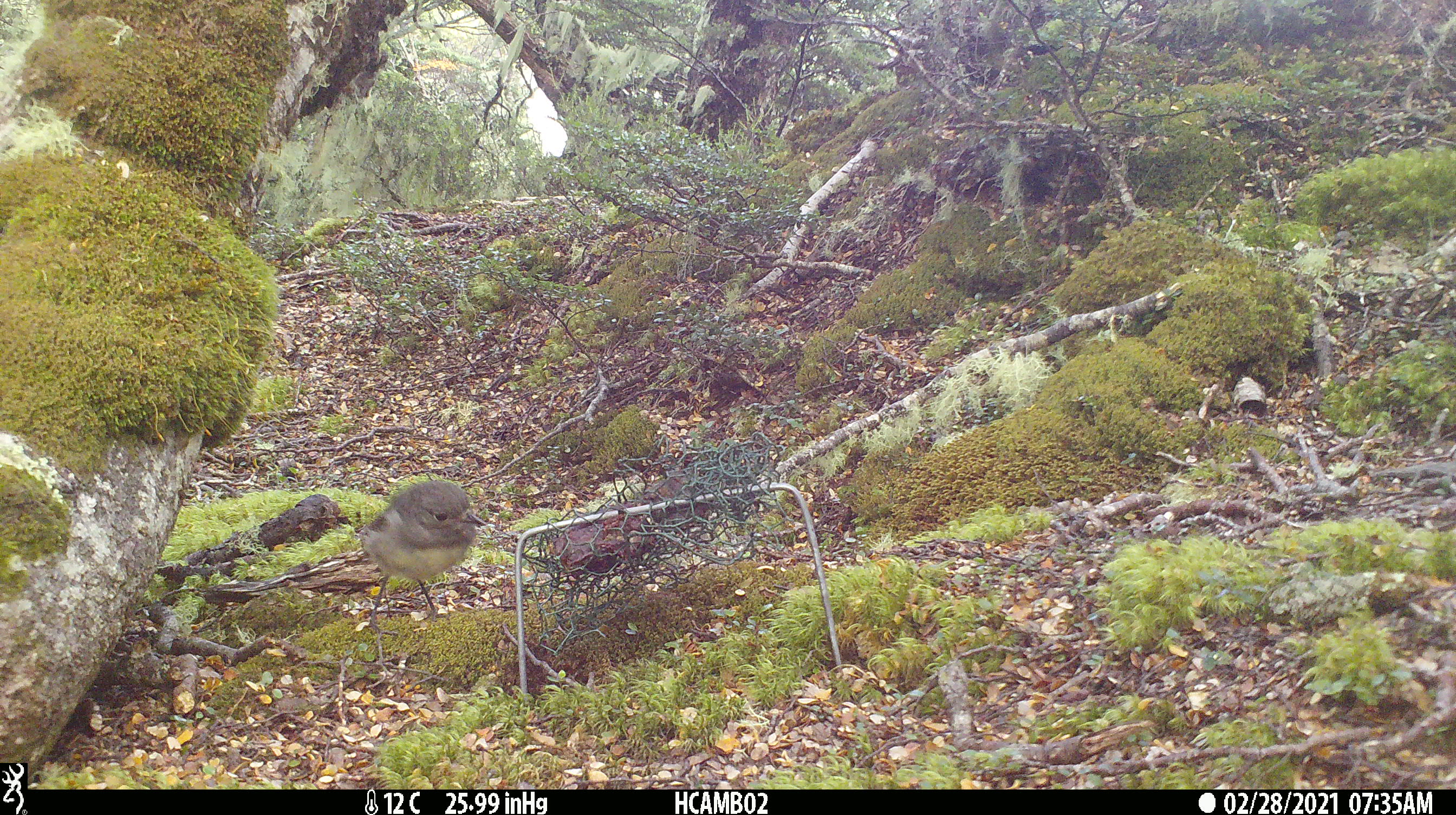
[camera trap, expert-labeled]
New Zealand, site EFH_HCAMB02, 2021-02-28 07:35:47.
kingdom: Animalia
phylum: Chordata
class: Aves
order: Passeriformes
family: Petroicidae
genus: Petroica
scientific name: Petroica australis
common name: new zealand robin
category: robin